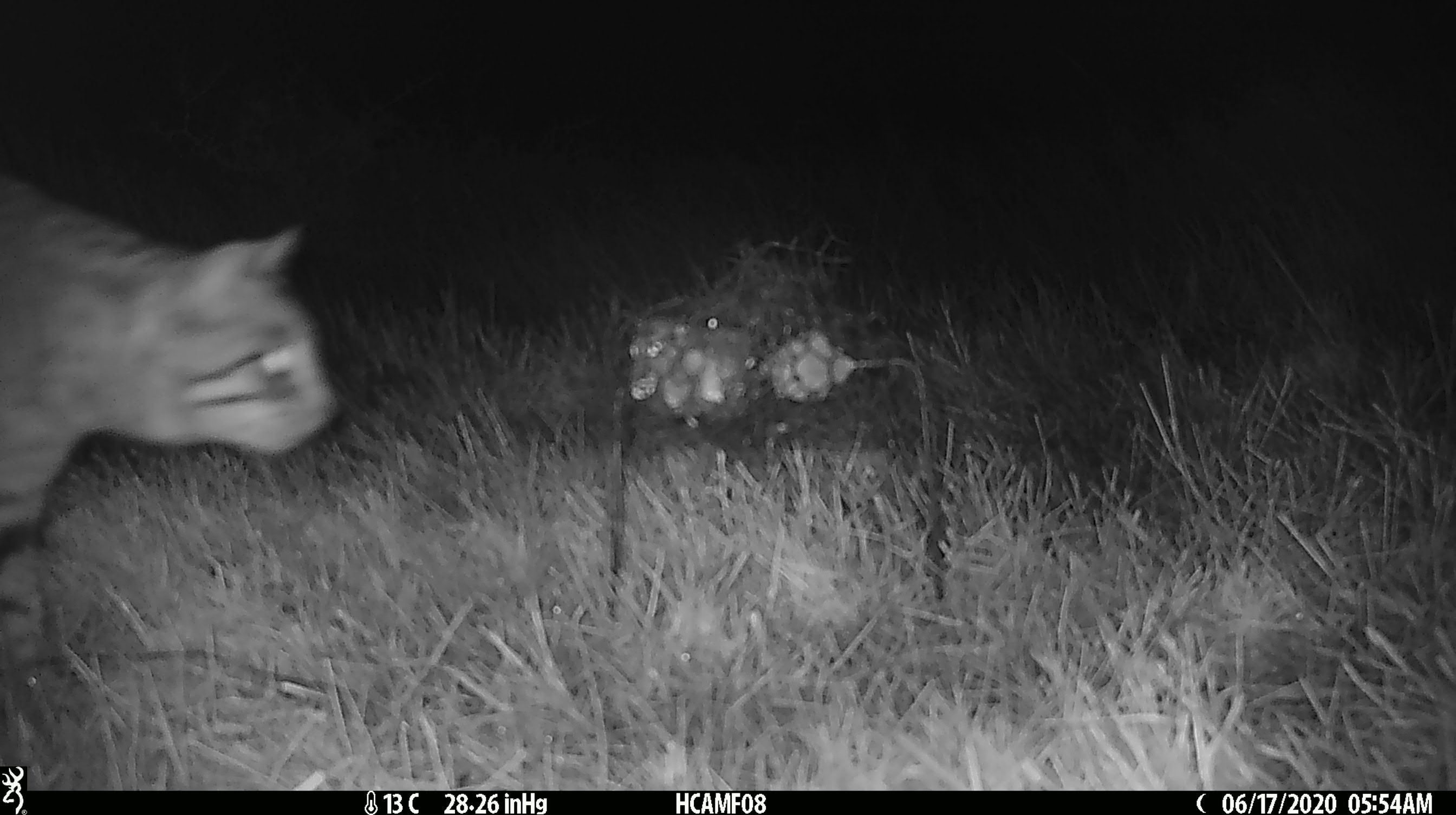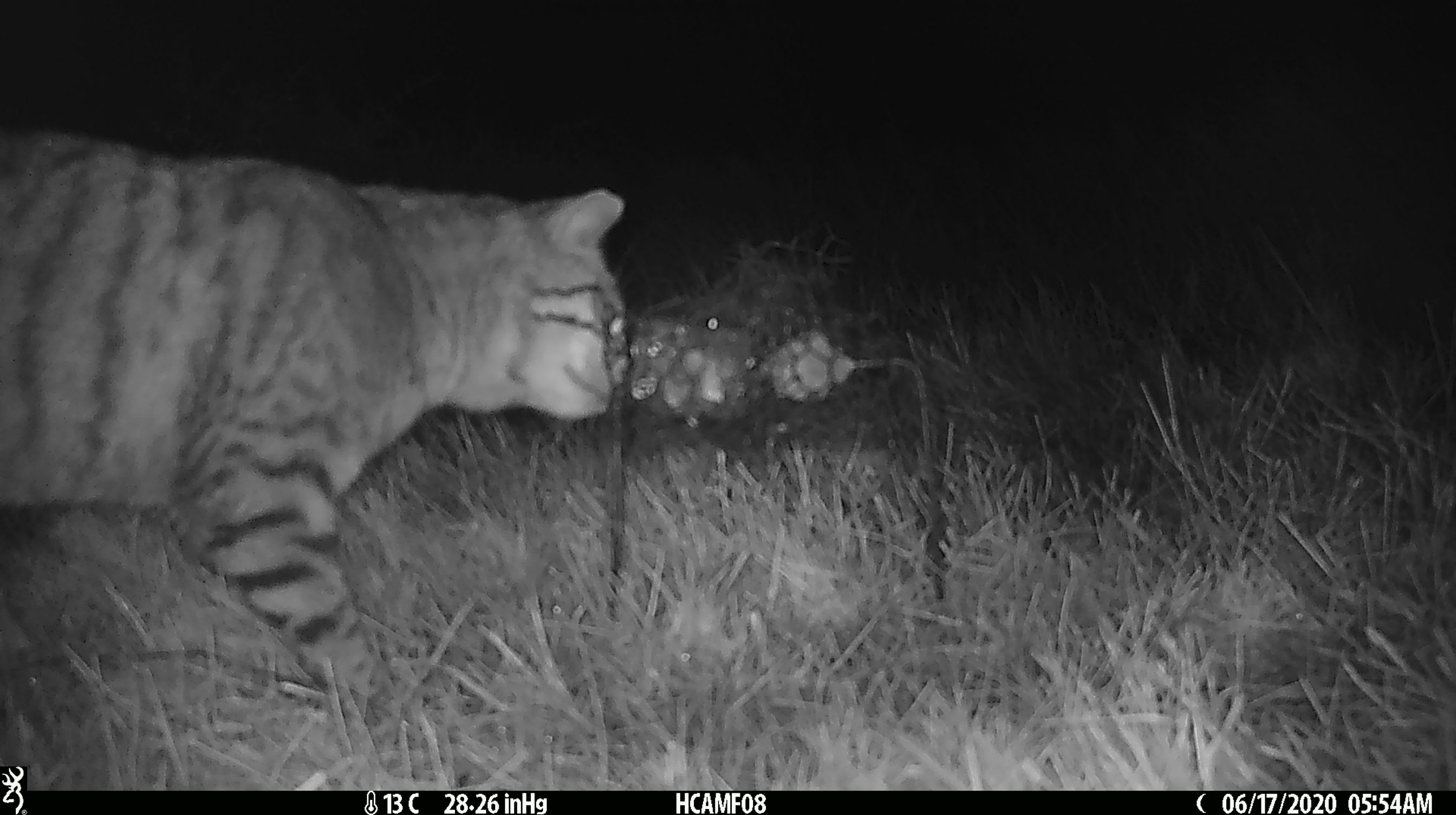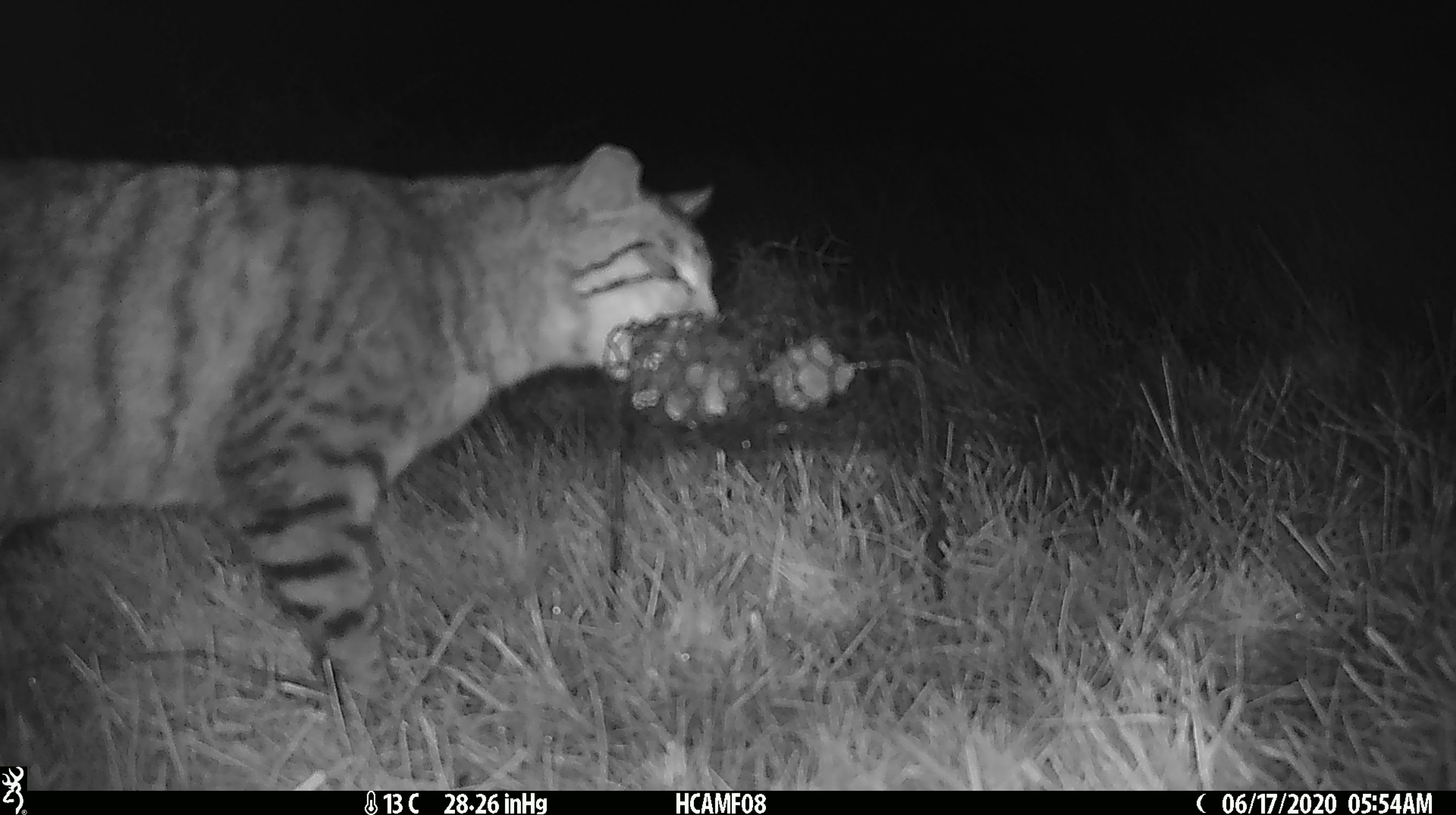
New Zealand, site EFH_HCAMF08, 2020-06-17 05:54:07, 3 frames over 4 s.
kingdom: Animalia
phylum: Chordata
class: Mammalia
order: Carnivora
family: Felidae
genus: Felis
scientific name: Felis catus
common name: domestic cat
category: cat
Cat (domestic cat) (Felis catus).